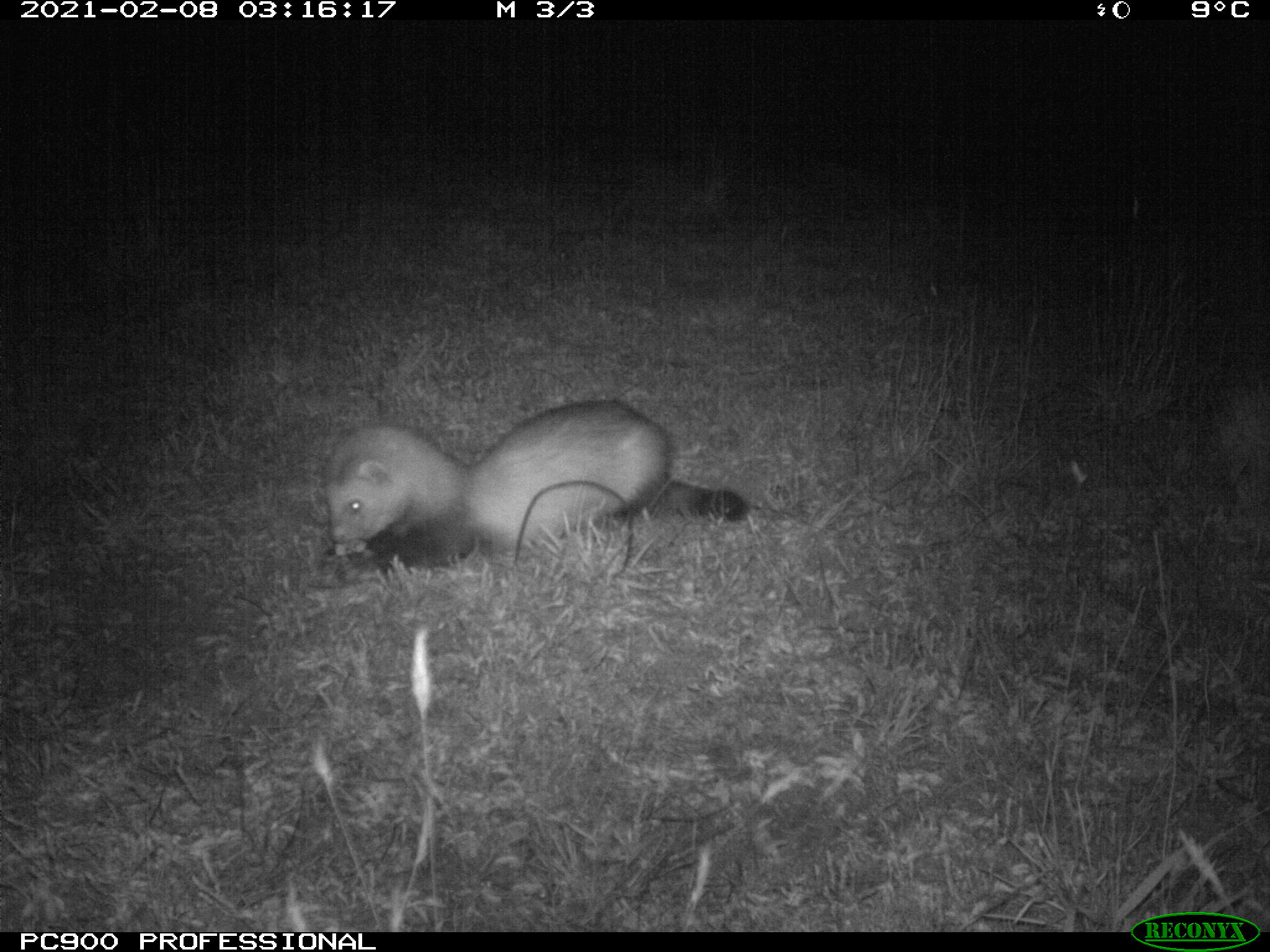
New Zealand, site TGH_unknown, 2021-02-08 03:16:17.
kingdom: Animalia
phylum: Chordata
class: Mammalia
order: Carnivora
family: Mustelidae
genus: Mustela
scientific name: Mustela furo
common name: ferret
Ferret (Mustela furo).